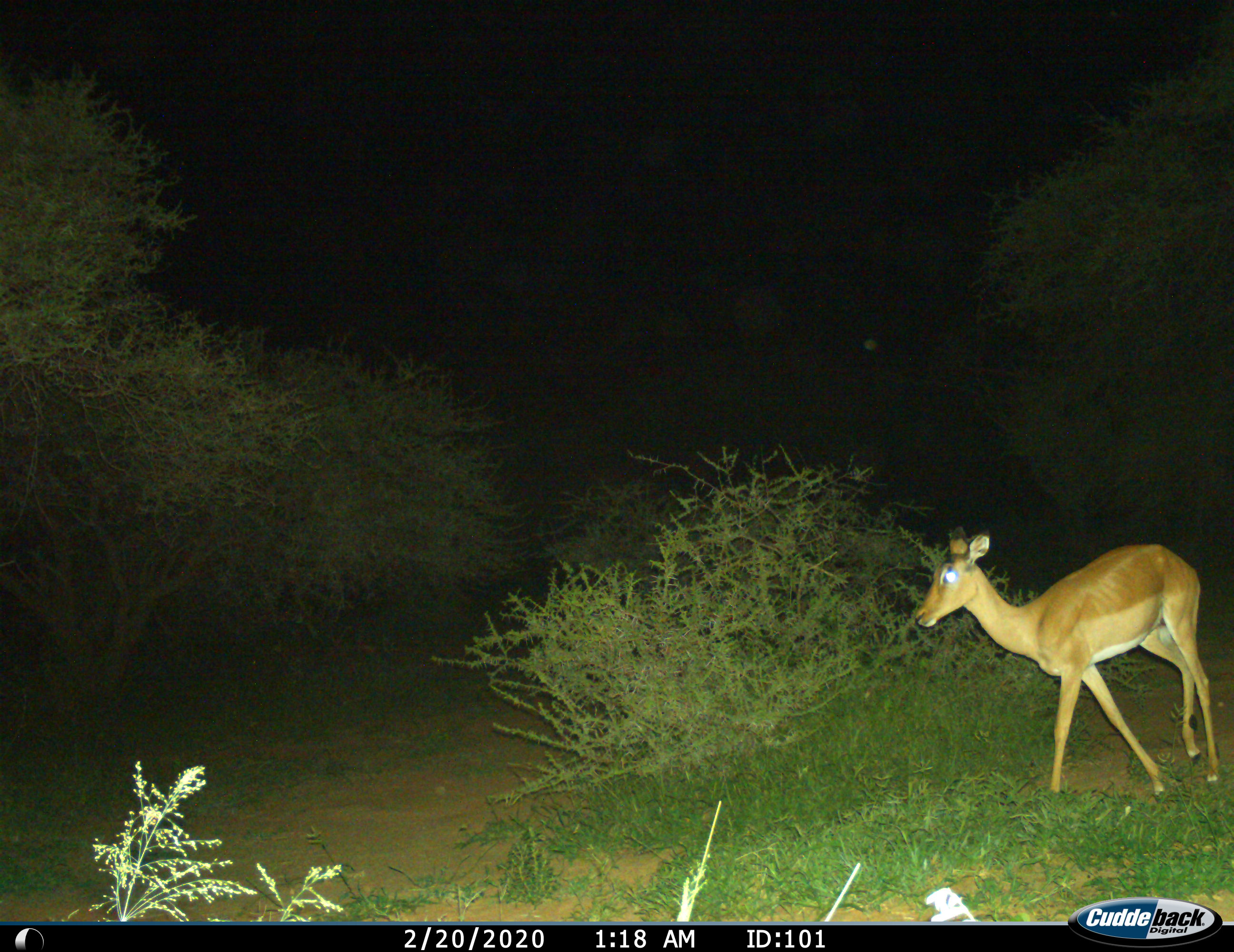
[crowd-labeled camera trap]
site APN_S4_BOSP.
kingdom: Animalia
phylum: Chordata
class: Mammalia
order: Artiodactyla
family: Bovidae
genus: Aepyceros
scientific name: Aepyceros melampus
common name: impala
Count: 1.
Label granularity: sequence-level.